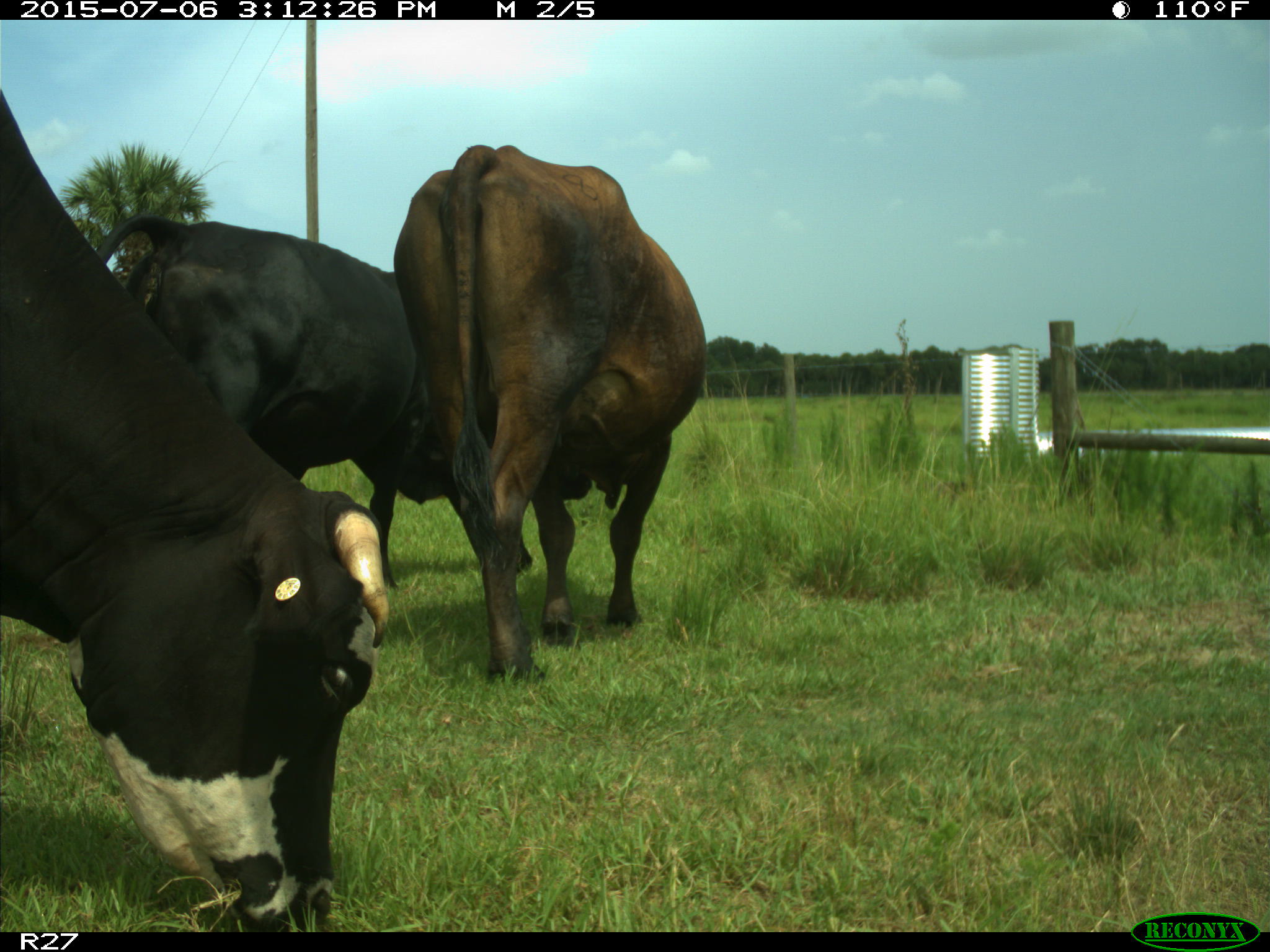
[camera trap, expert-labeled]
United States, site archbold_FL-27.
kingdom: Animalia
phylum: Chordata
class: Mammalia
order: Artiodactyla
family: Bovidae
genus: Bos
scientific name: Bos taurus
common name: domestic cow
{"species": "Bos taurus (domestic cow)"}